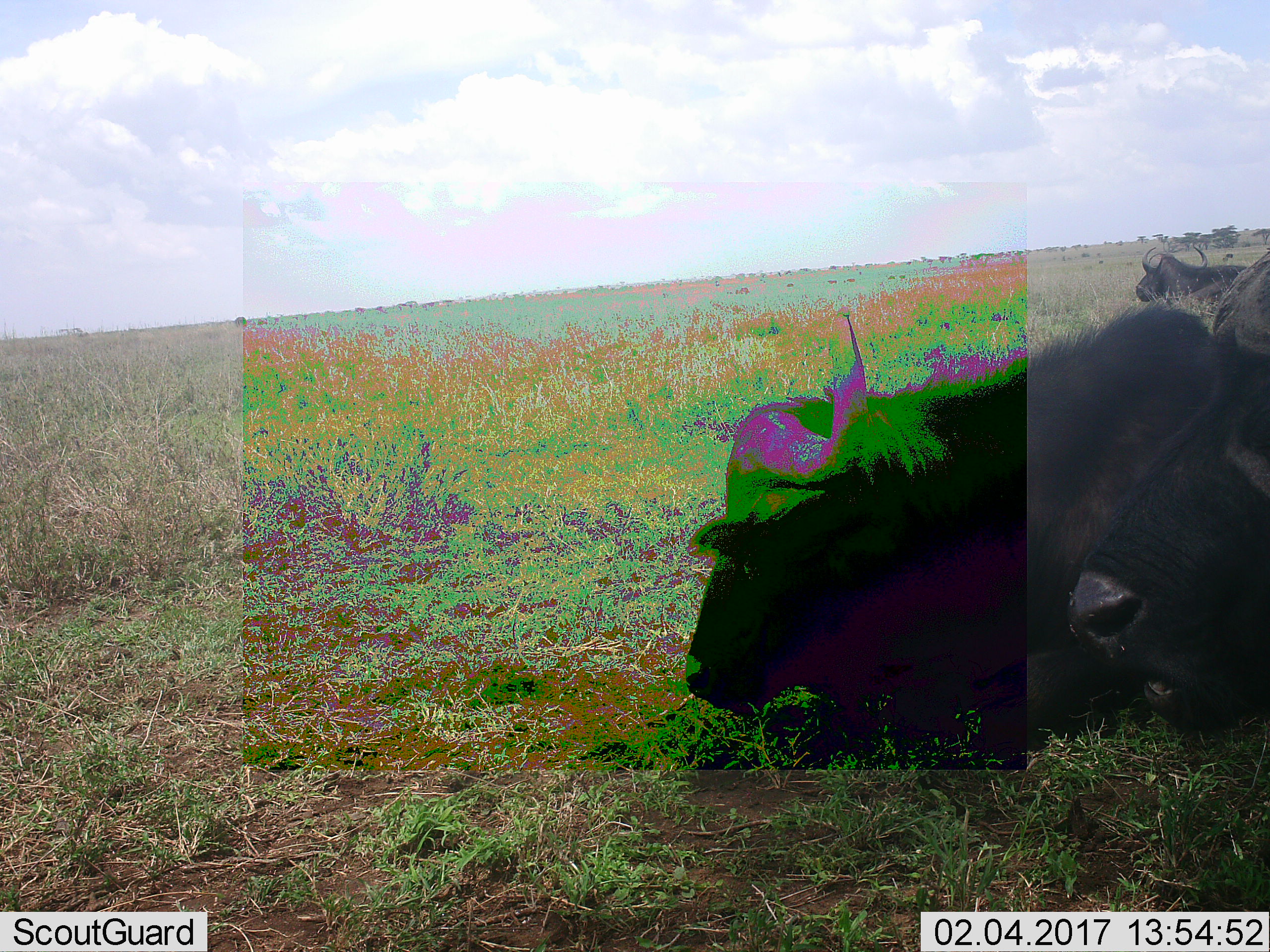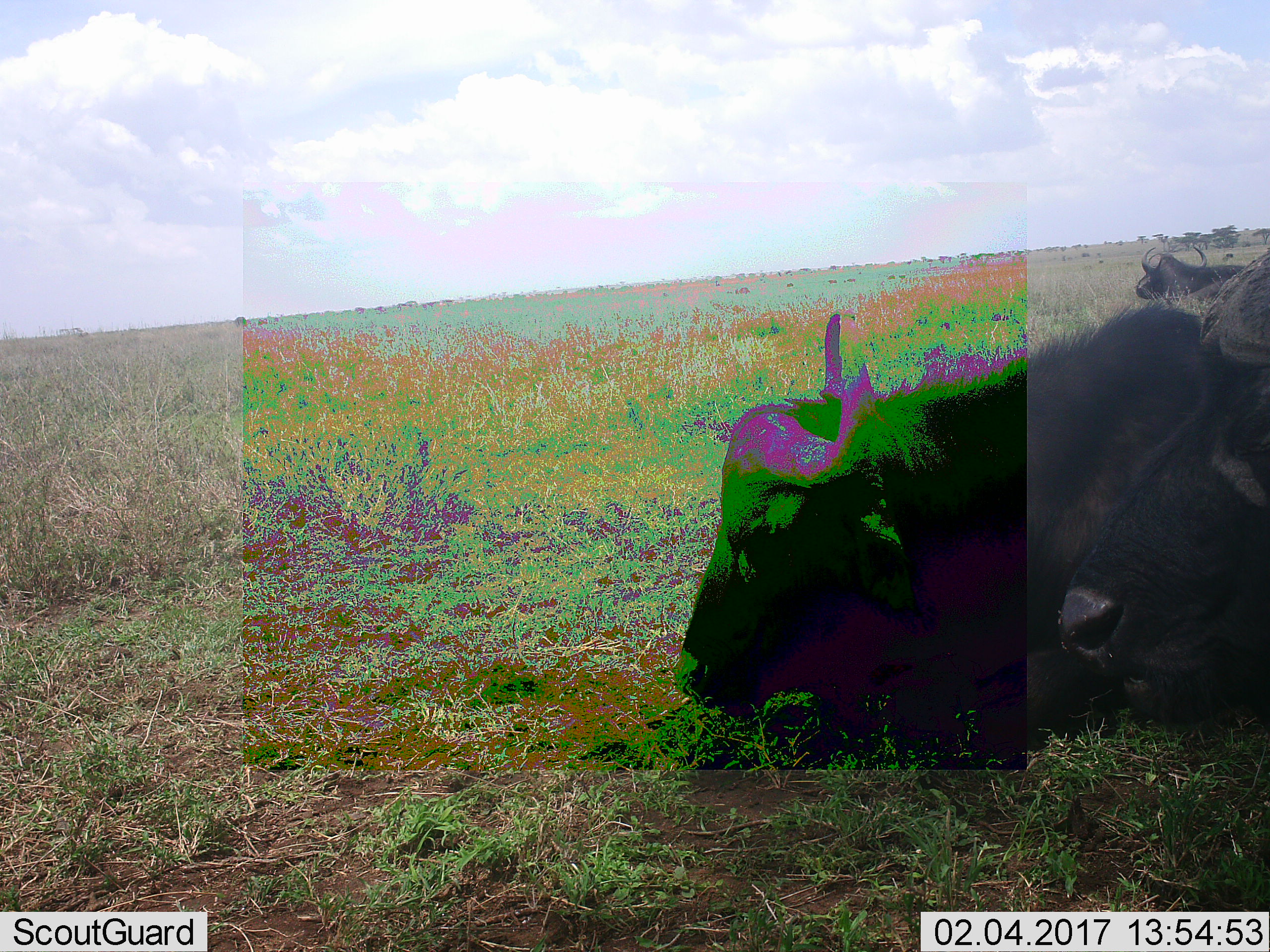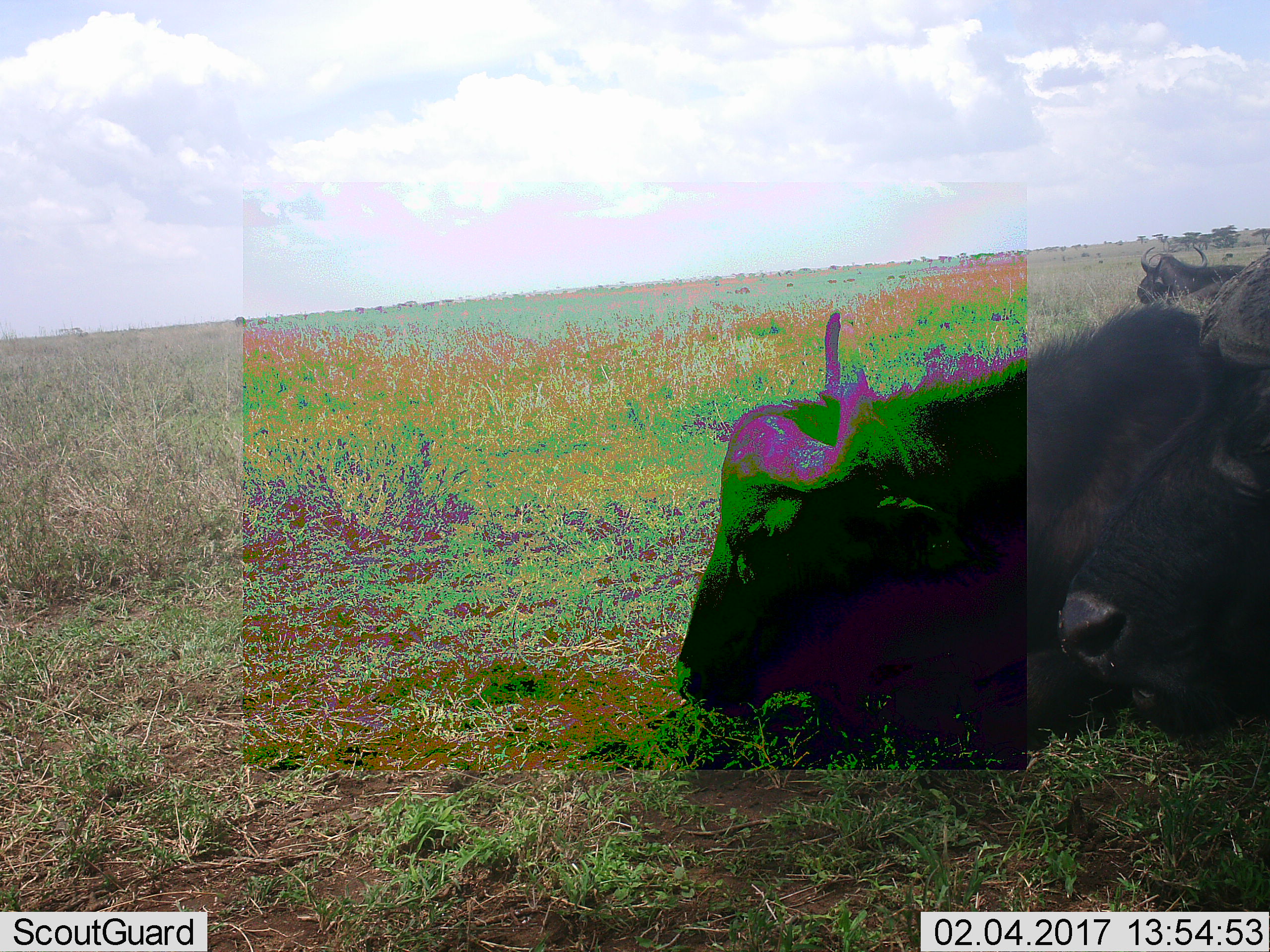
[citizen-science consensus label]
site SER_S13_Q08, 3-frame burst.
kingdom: Animalia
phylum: Chordata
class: Mammalia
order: Artiodactyla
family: Bovidae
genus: Syncerus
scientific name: Syncerus caffer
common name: african buffalo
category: buffalo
Buffalo (african buffalo) (Syncerus caffer), count 3. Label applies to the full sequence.